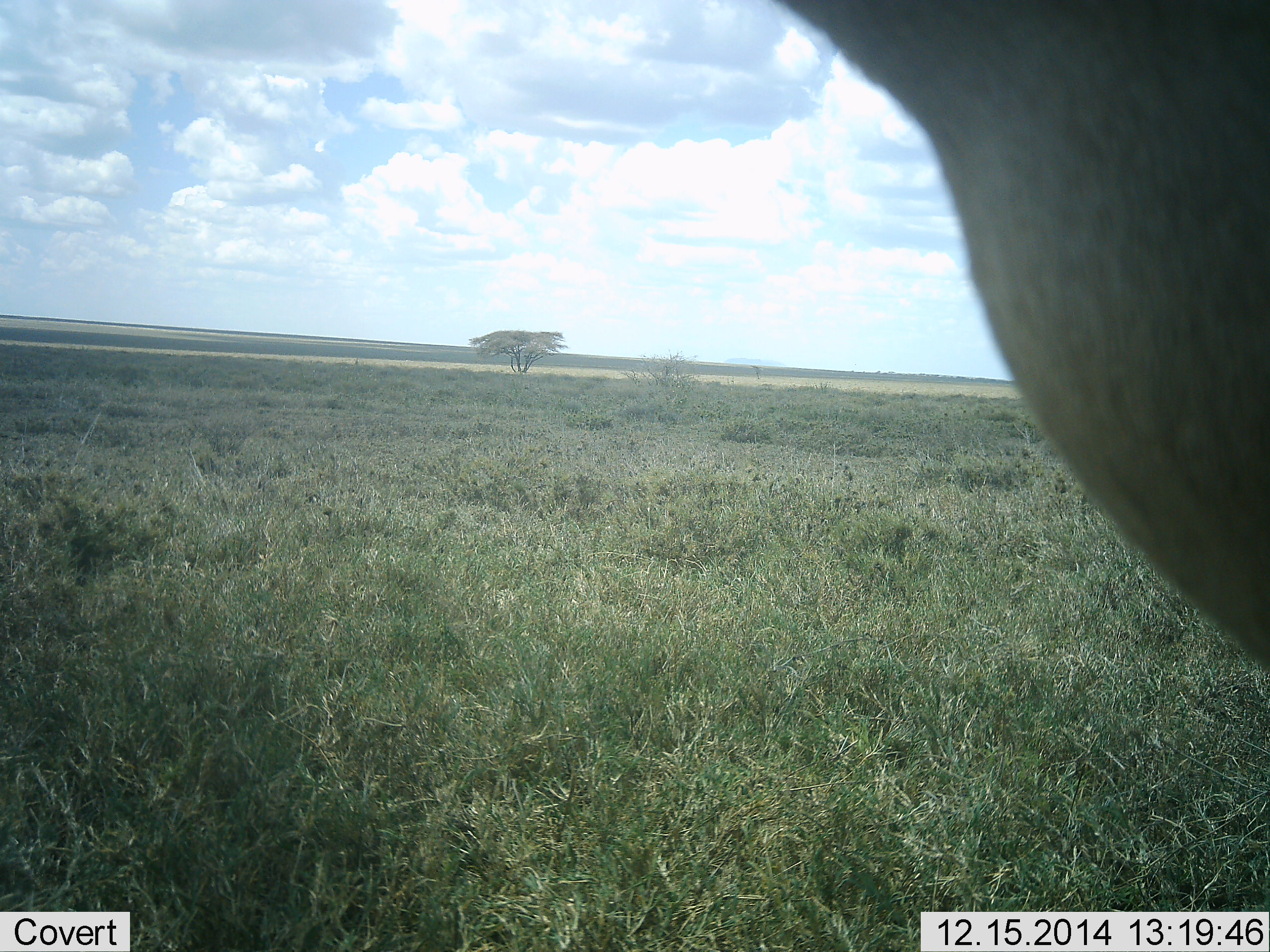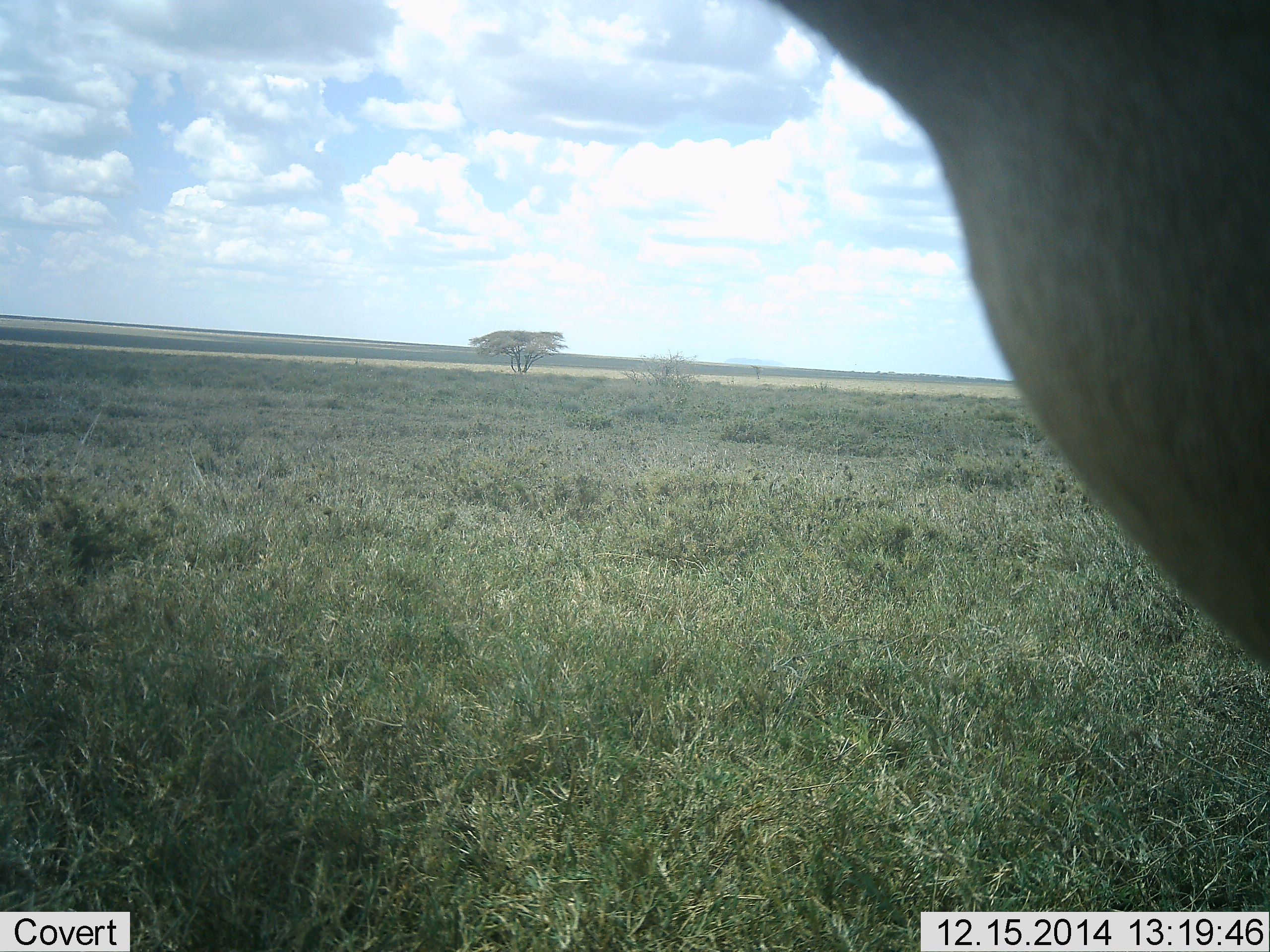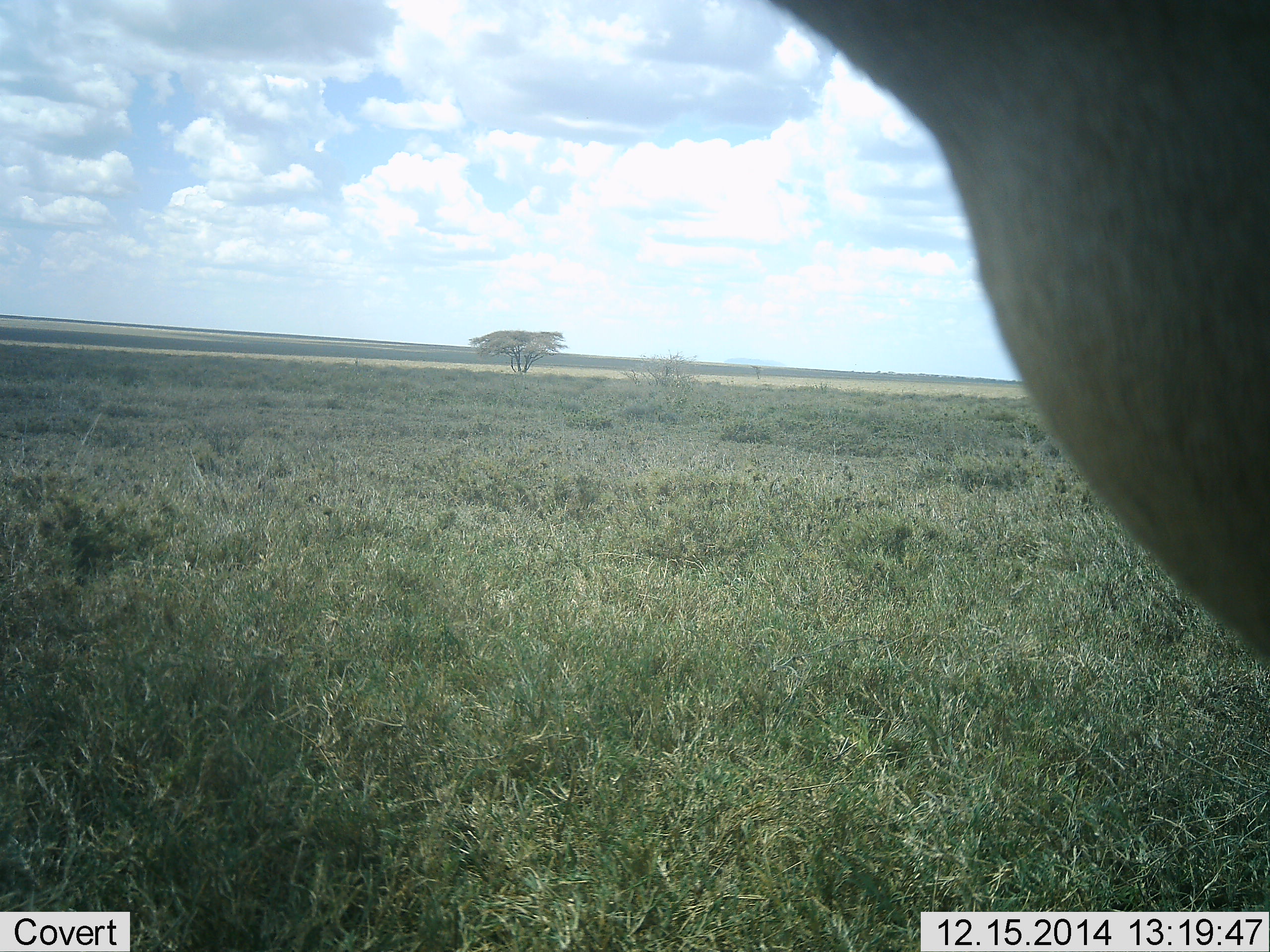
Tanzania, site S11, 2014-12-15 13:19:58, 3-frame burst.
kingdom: Animalia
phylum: Chordata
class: Mammalia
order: Artiodactyla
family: Bovidae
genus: Nanger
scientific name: Nanger granti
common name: grant's gazelle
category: gazellegrants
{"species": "gazellegrants (grant's gazelle) (Nanger granti)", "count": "1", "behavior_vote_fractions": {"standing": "100%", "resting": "0%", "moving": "0%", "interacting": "0%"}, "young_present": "0%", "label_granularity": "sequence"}